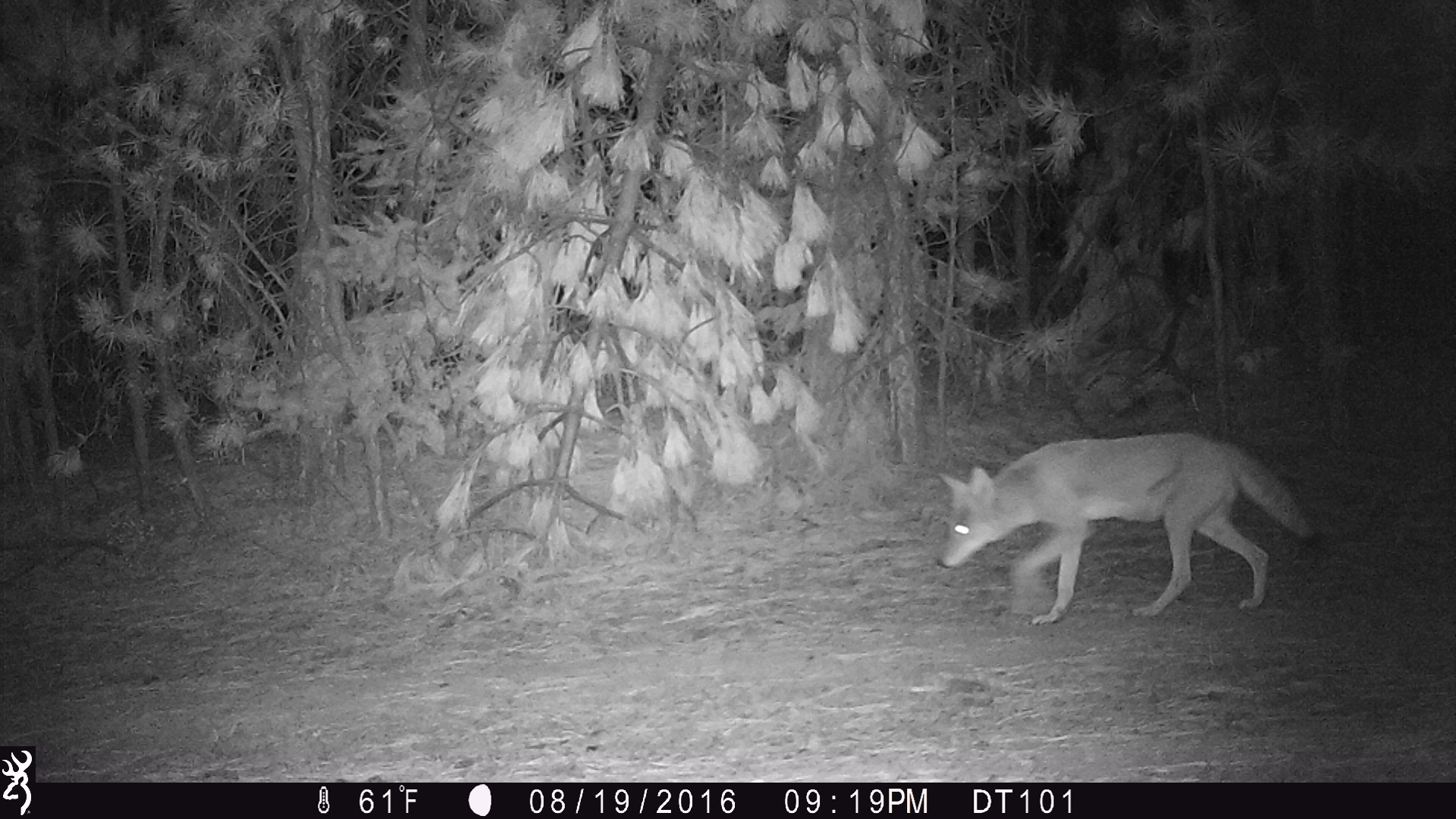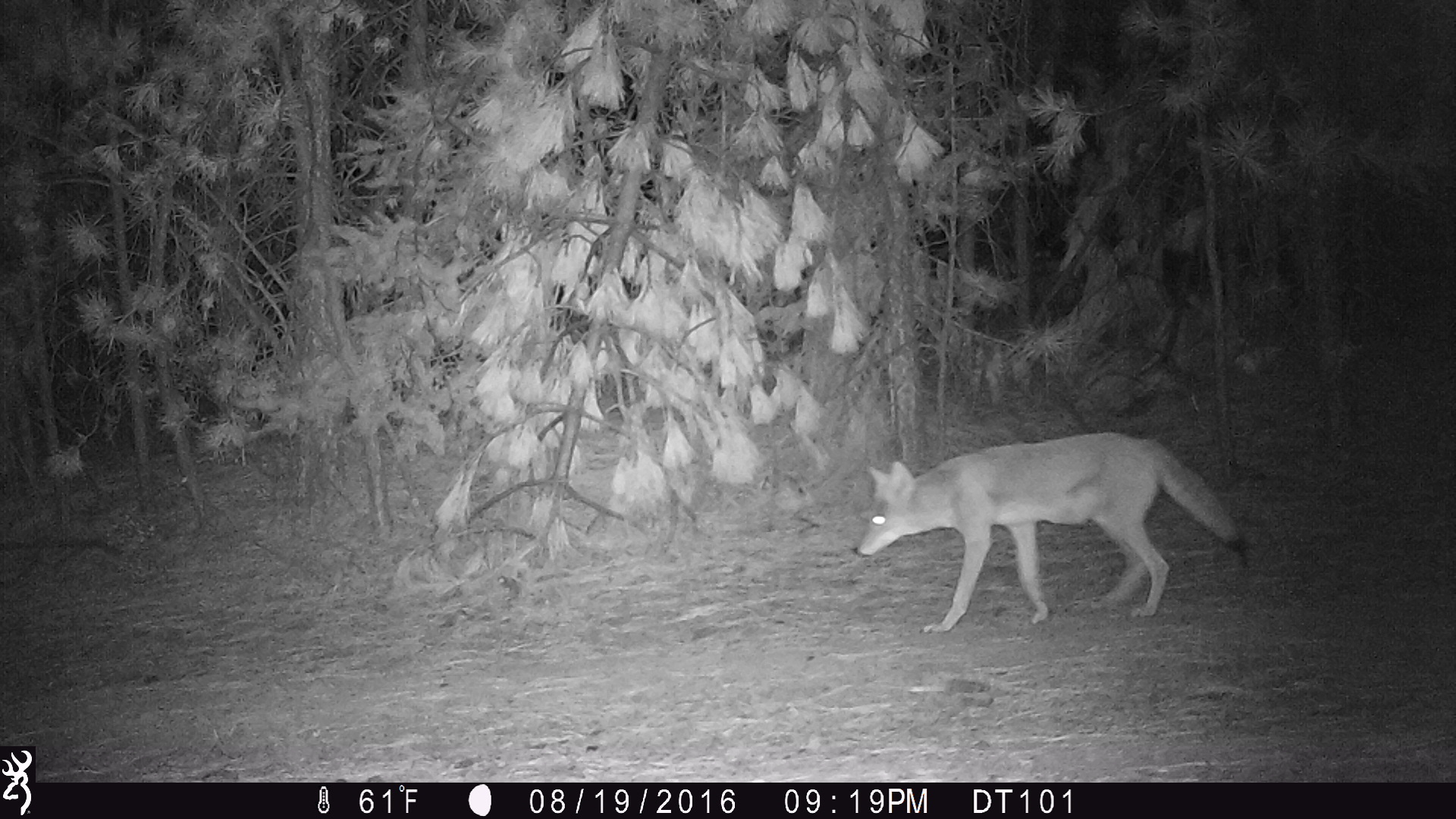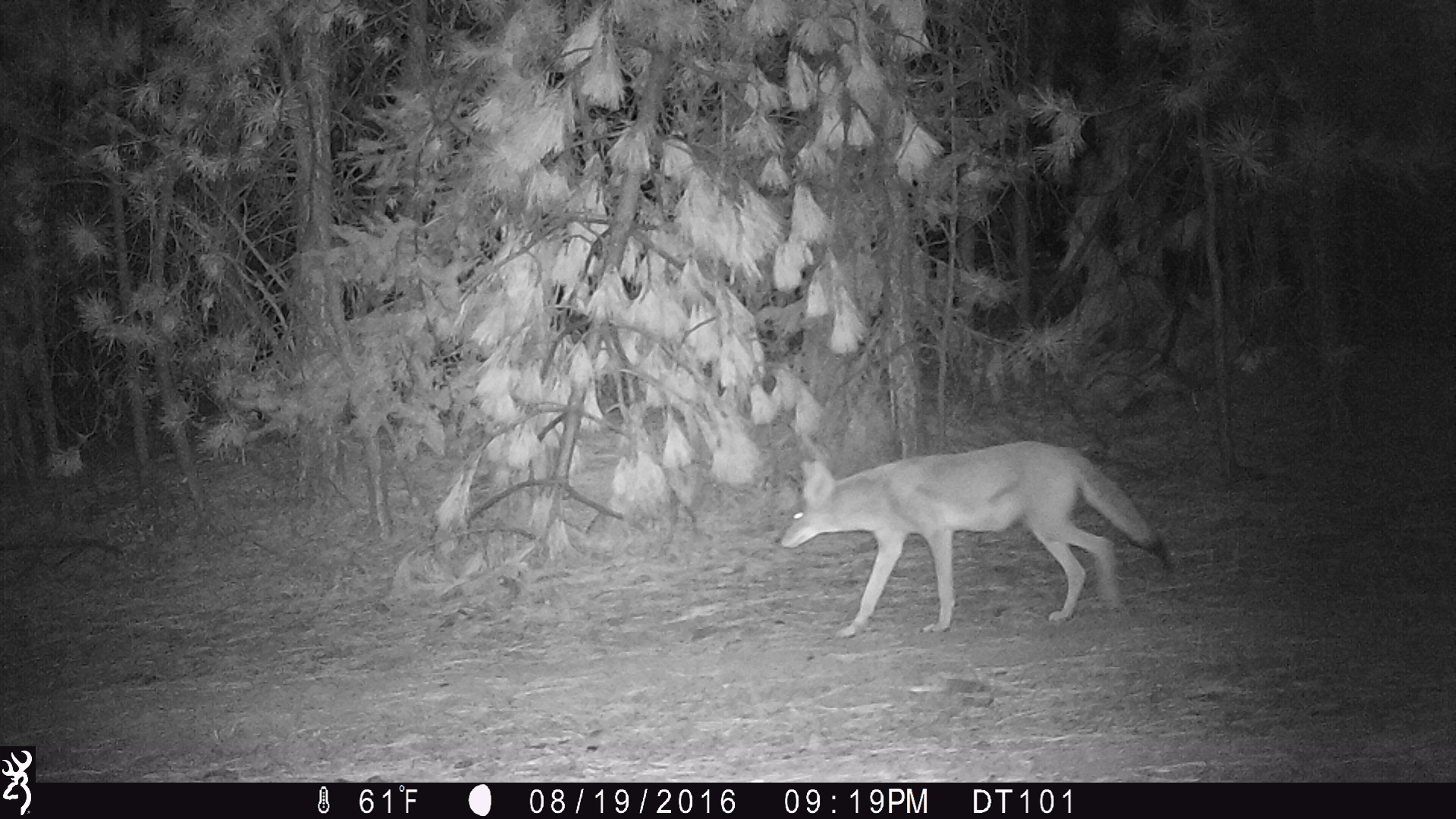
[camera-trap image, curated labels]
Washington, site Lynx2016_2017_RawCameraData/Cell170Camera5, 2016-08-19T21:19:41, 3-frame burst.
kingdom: Animalia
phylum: Chordata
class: Mammalia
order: Carnivora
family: Canidae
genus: Canis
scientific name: Canis latrans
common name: coyote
Canis latrans (coyote). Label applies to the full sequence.